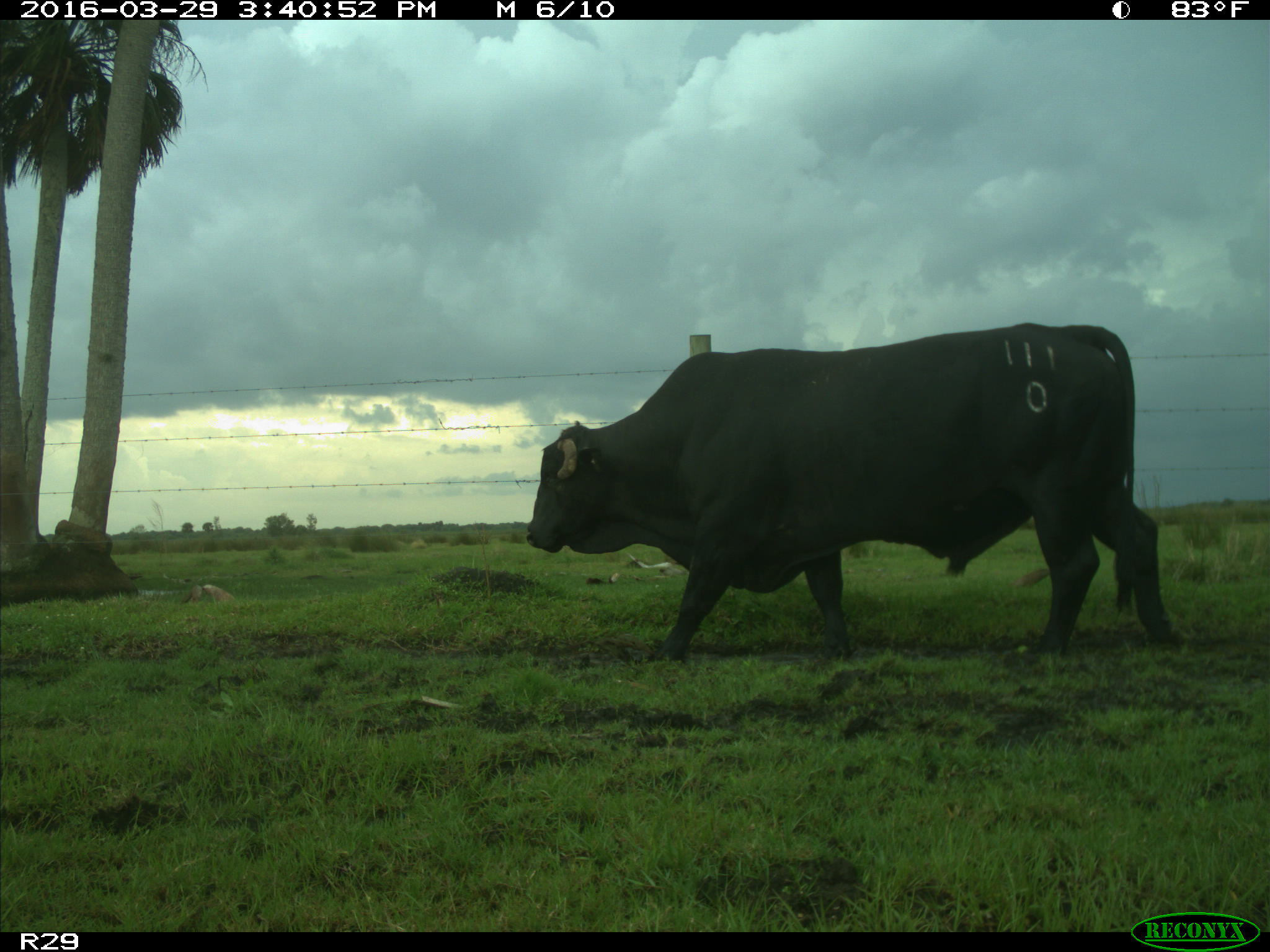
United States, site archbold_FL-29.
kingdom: Animalia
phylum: Chordata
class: Mammalia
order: Artiodactyla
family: Bovidae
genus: Bos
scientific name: Bos taurus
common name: domestic cow